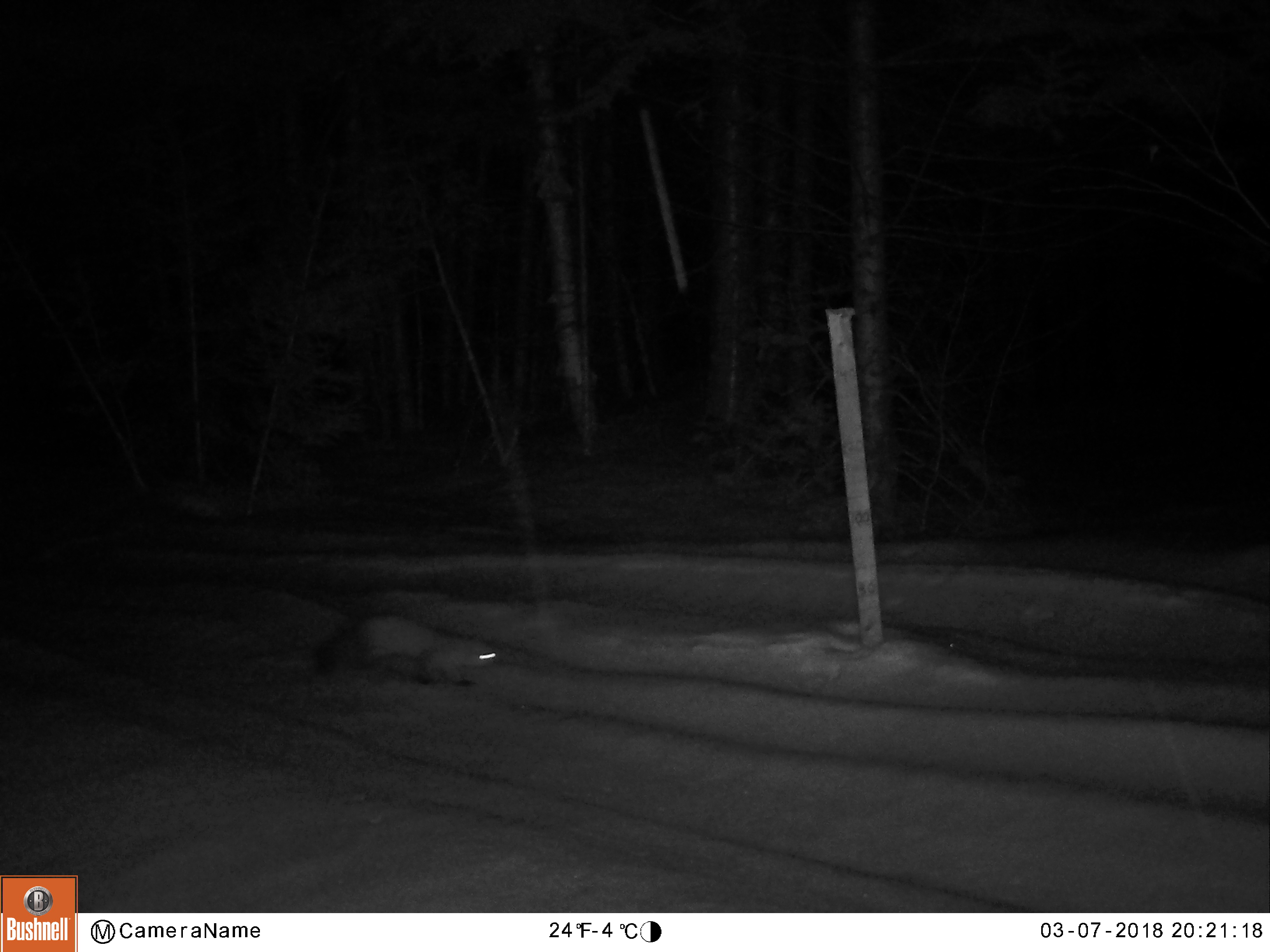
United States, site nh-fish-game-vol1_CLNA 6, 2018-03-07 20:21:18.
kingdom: Animalia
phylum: Chordata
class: Mammalia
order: Carnivora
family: Mustelidae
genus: Martes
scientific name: Martes americana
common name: american marten